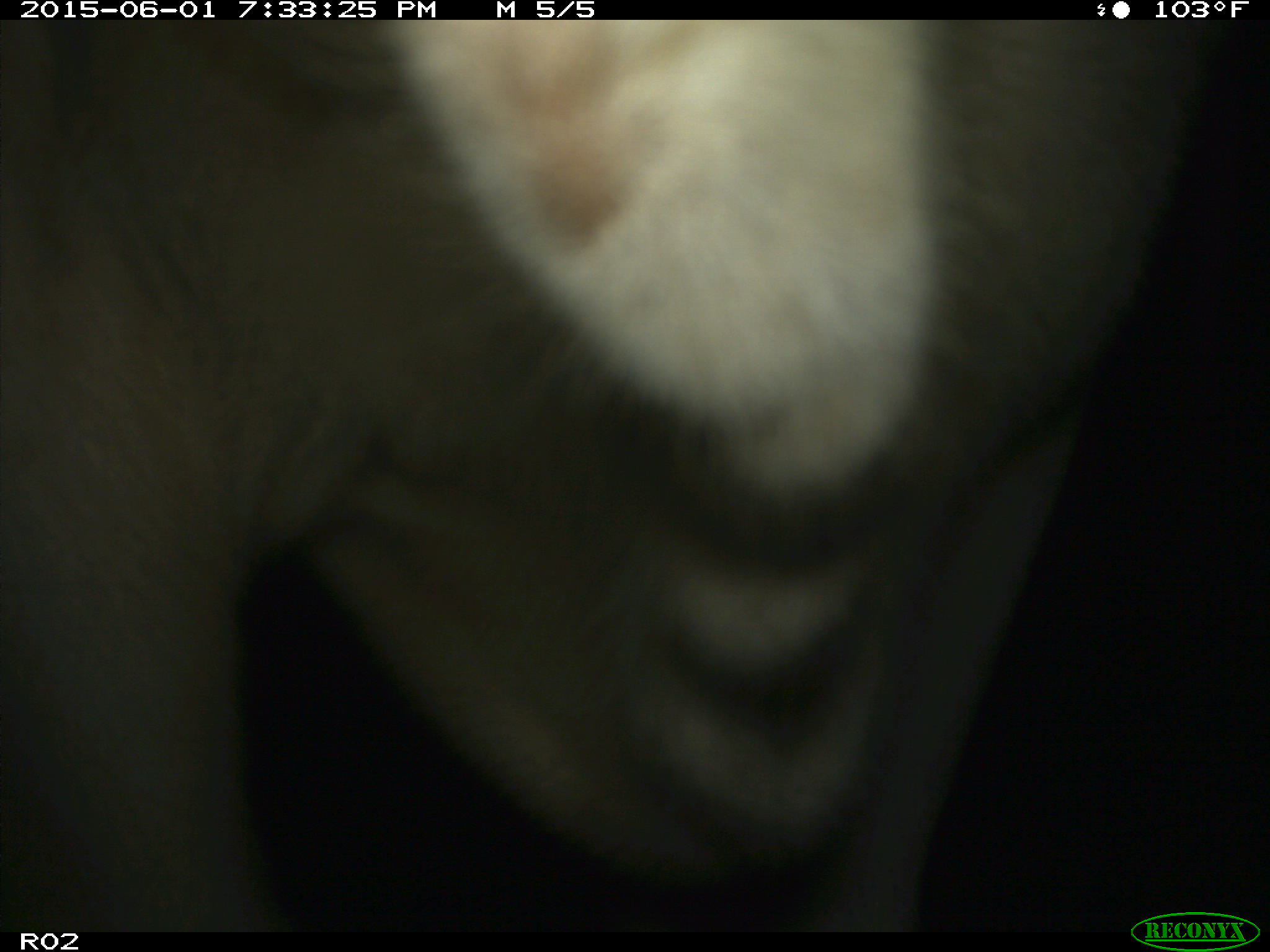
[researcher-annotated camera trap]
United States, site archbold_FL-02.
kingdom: Animalia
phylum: Chordata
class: Mammalia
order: Artiodactyla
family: Bovidae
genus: Bos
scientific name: Bos taurus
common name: domestic cow